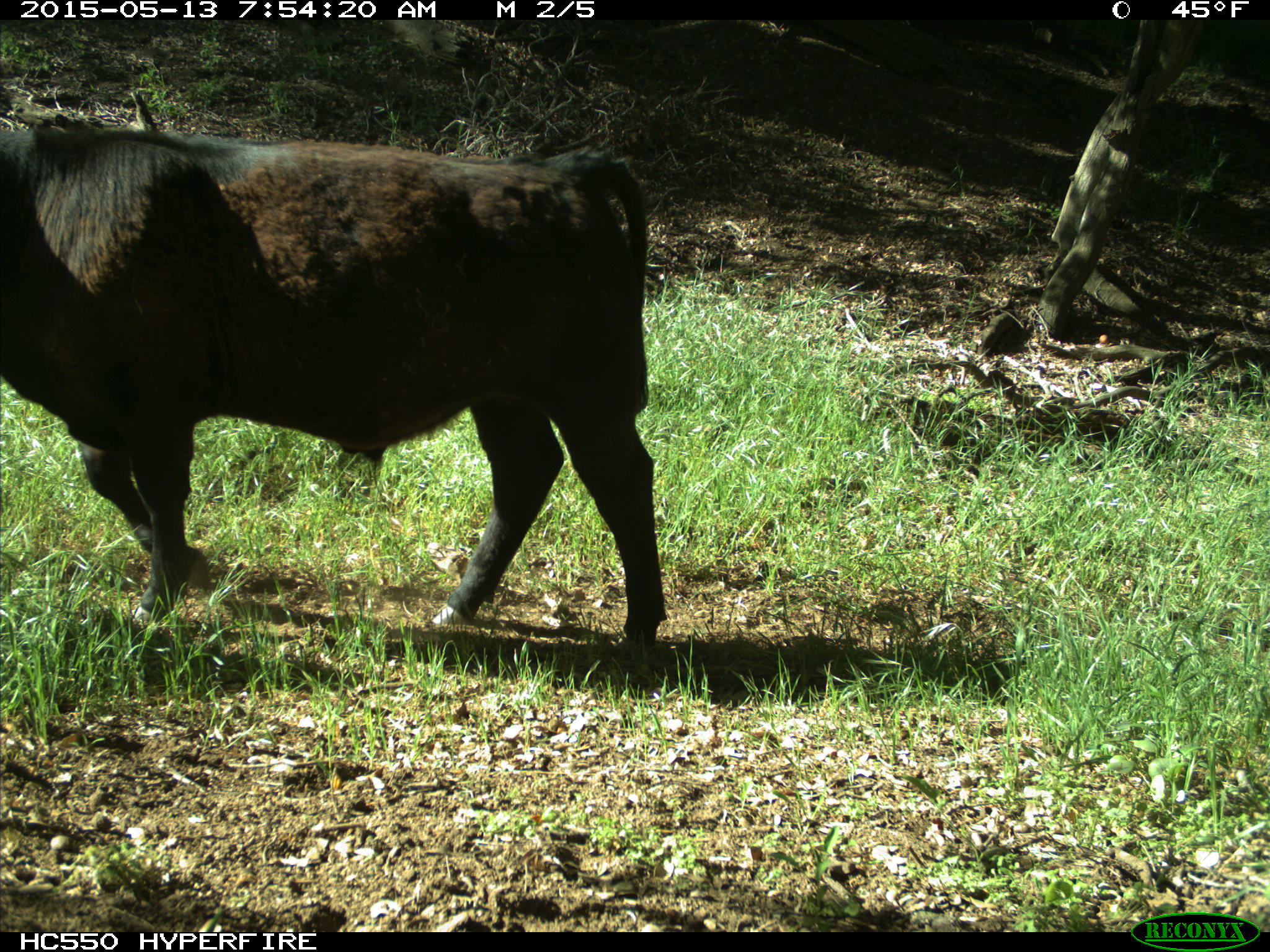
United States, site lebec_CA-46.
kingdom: Animalia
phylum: Chordata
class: Mammalia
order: Artiodactyla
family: Bovidae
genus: Bos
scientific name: Bos taurus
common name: domestic cow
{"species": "Bos taurus (domestic cow)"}